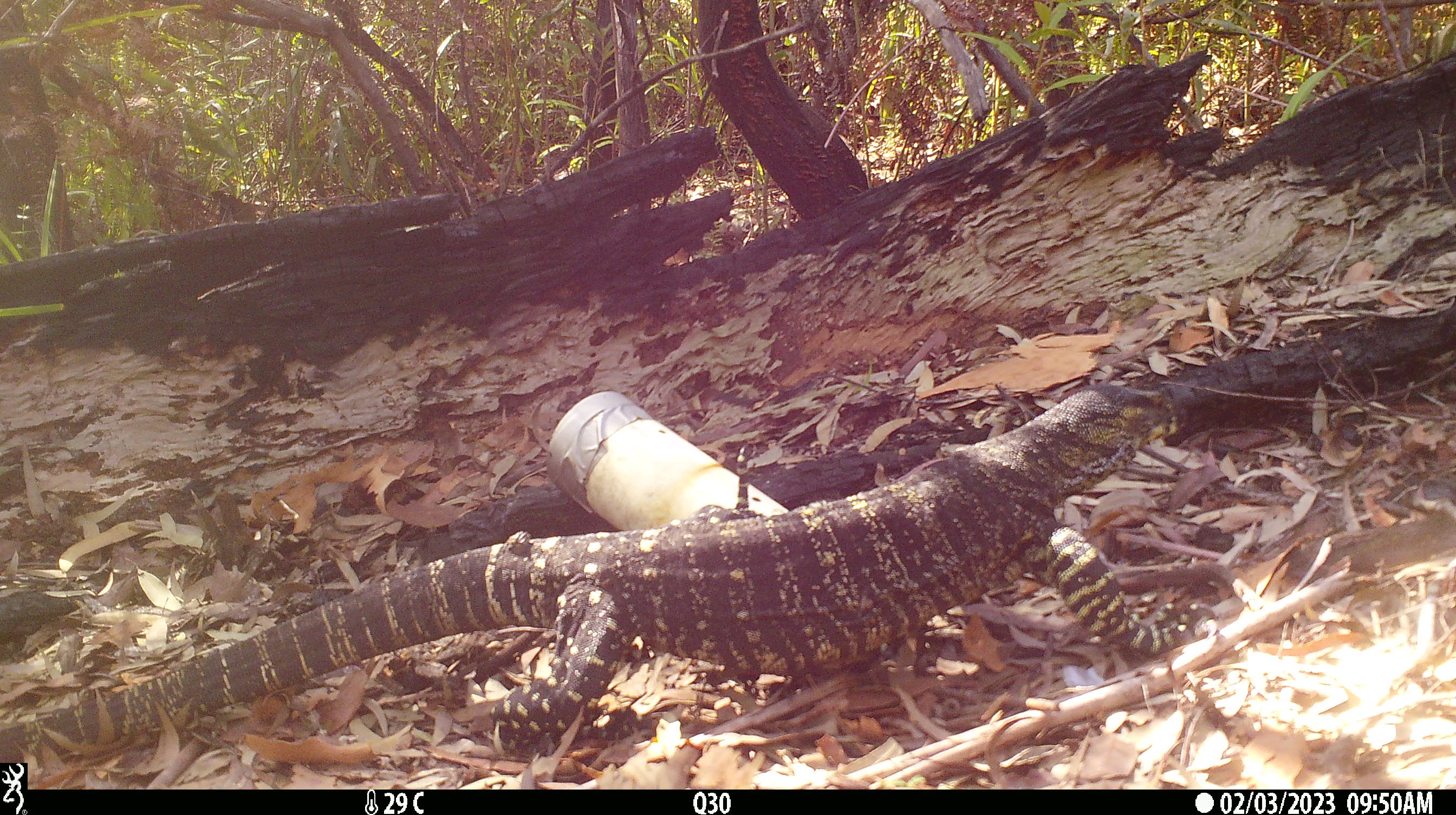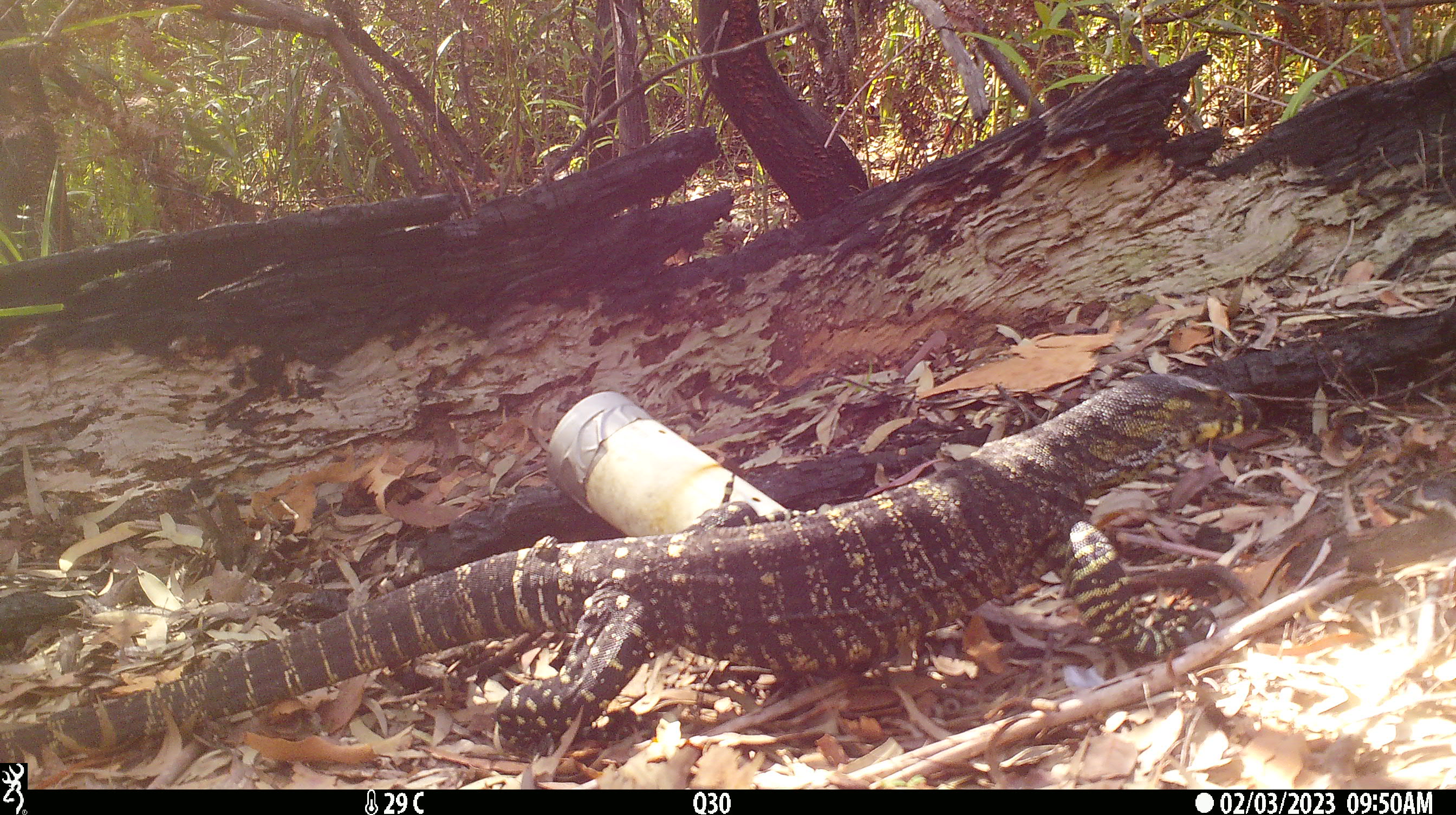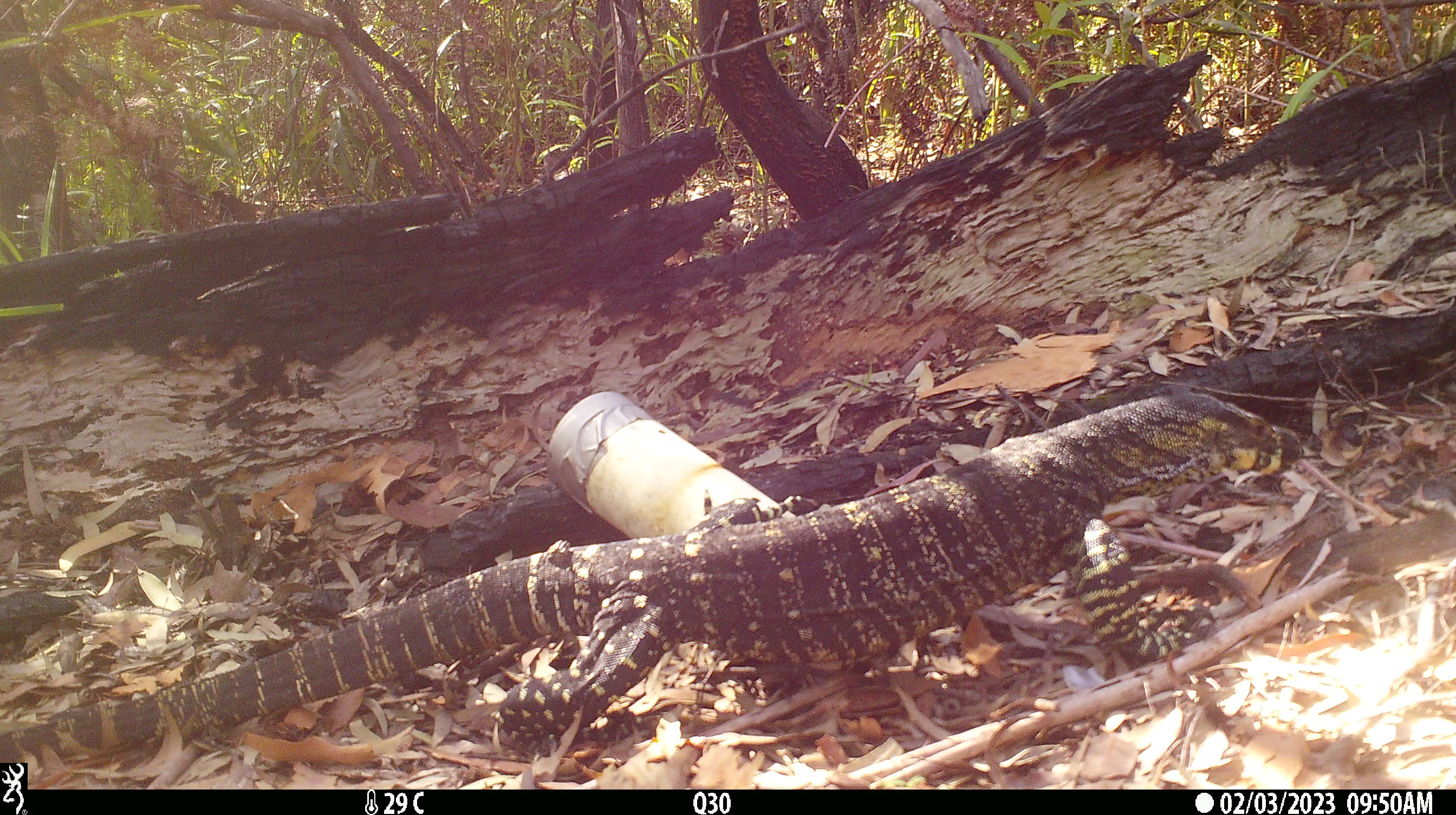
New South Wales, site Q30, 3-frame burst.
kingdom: Animalia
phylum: Chordata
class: Reptilia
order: Squamata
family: Varanidae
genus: Varanus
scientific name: Varanus varius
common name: lace monitor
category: goanna